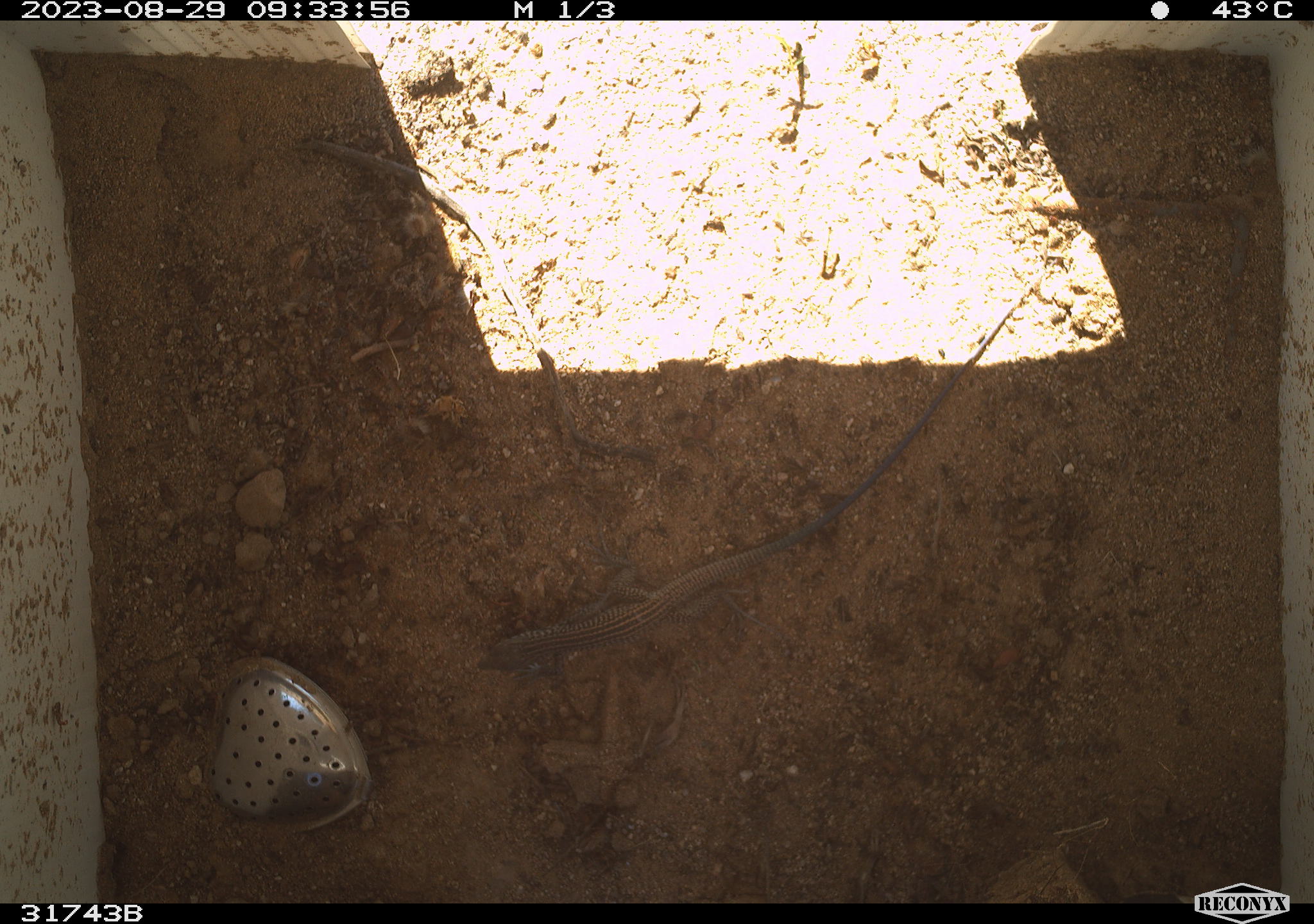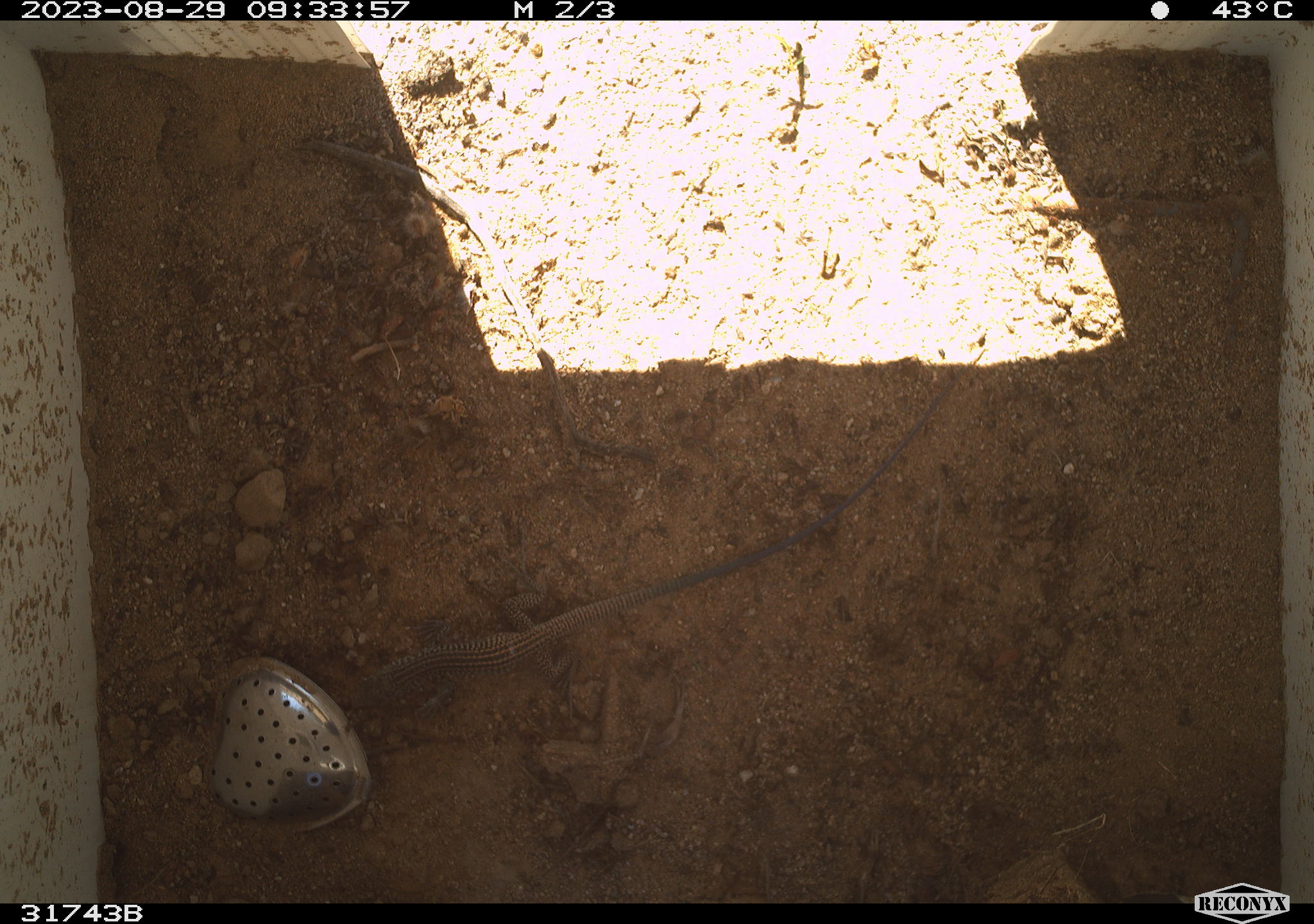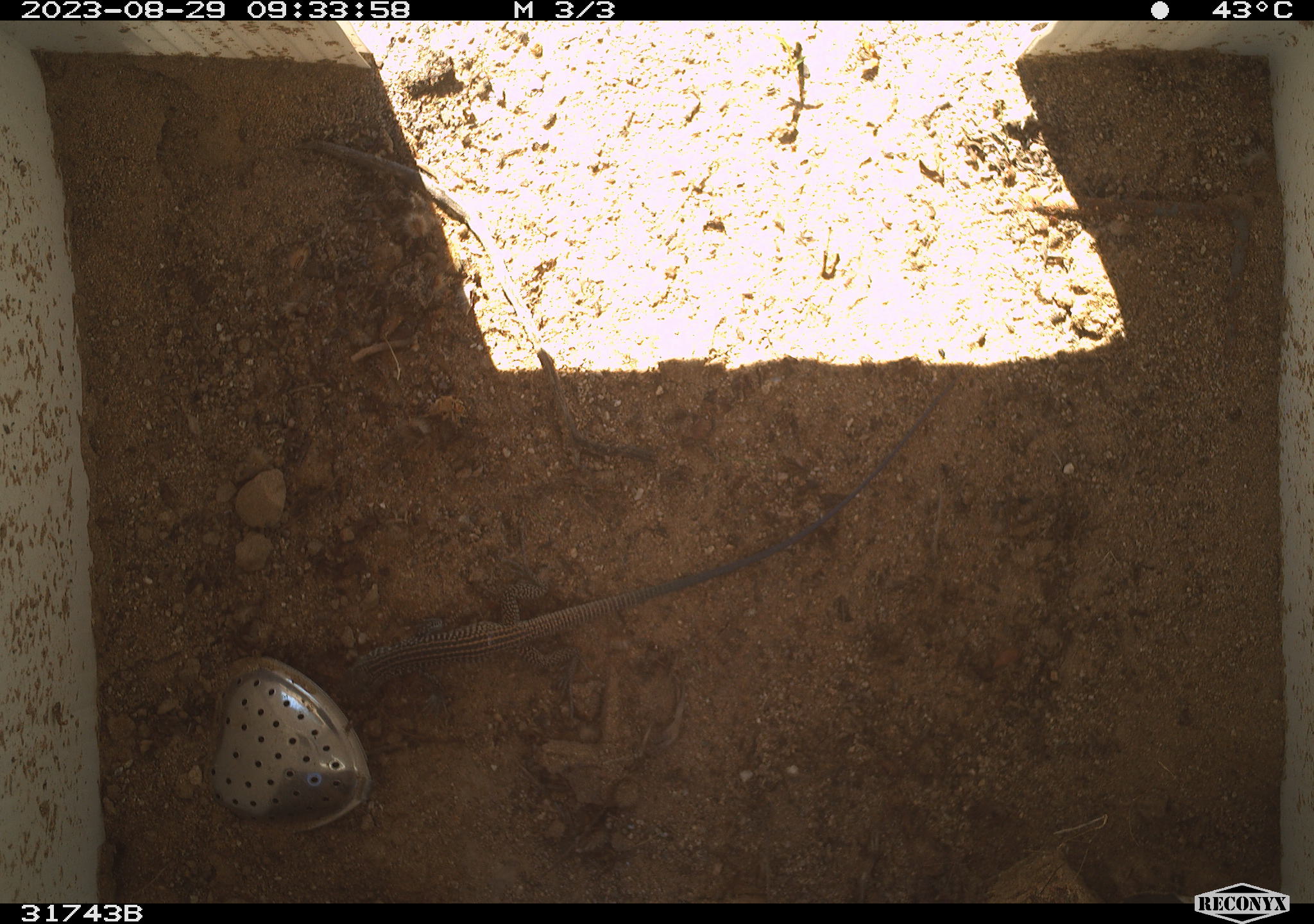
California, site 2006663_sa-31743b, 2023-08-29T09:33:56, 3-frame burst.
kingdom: Animalia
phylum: Chordata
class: Reptilia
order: Squamata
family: Teiidae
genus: Aspidoscelis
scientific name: Aspidoscelis tigris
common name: western whiptail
Western whiptail (Aspidoscelis tigris).